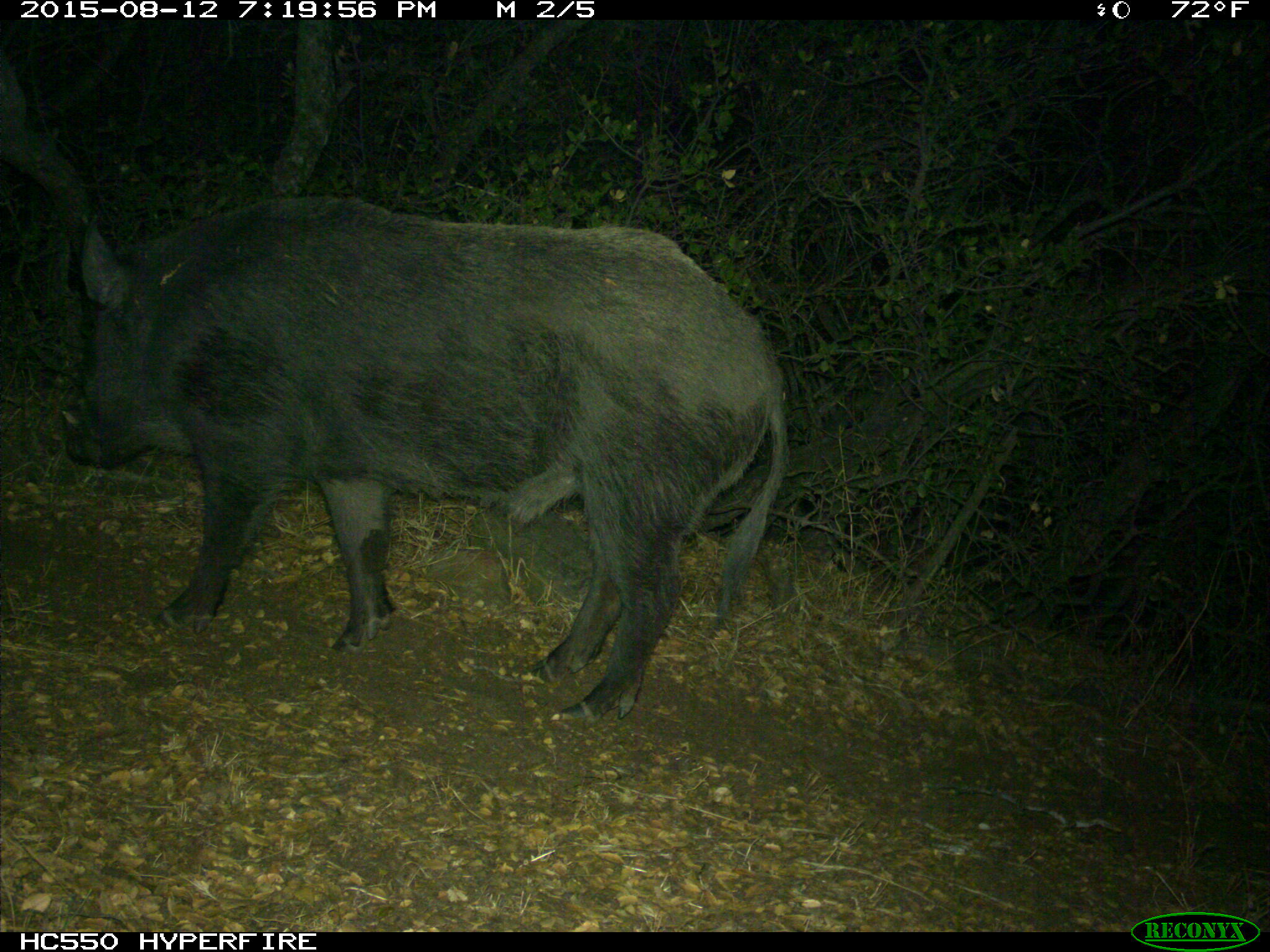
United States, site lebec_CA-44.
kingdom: Animalia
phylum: Chordata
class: Mammalia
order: Artiodactyla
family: Suidae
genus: Sus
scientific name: Sus scrofa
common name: wild boar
Sus scrofa (wild boar).